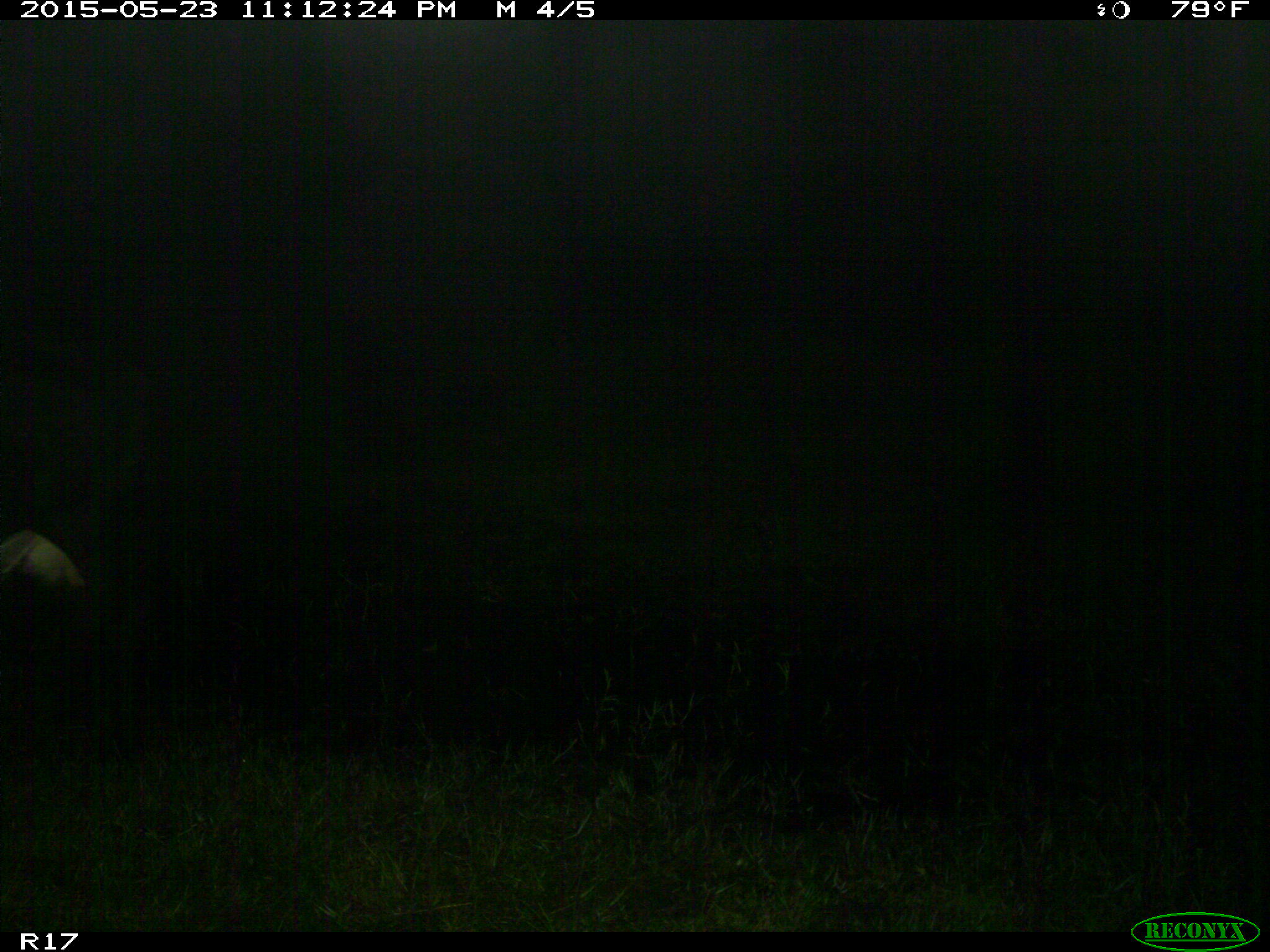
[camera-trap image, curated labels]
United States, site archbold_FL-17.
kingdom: Animalia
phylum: Chordata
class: Mammalia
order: Artiodactyla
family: Bovidae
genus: Bos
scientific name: Bos taurus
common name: domestic cow